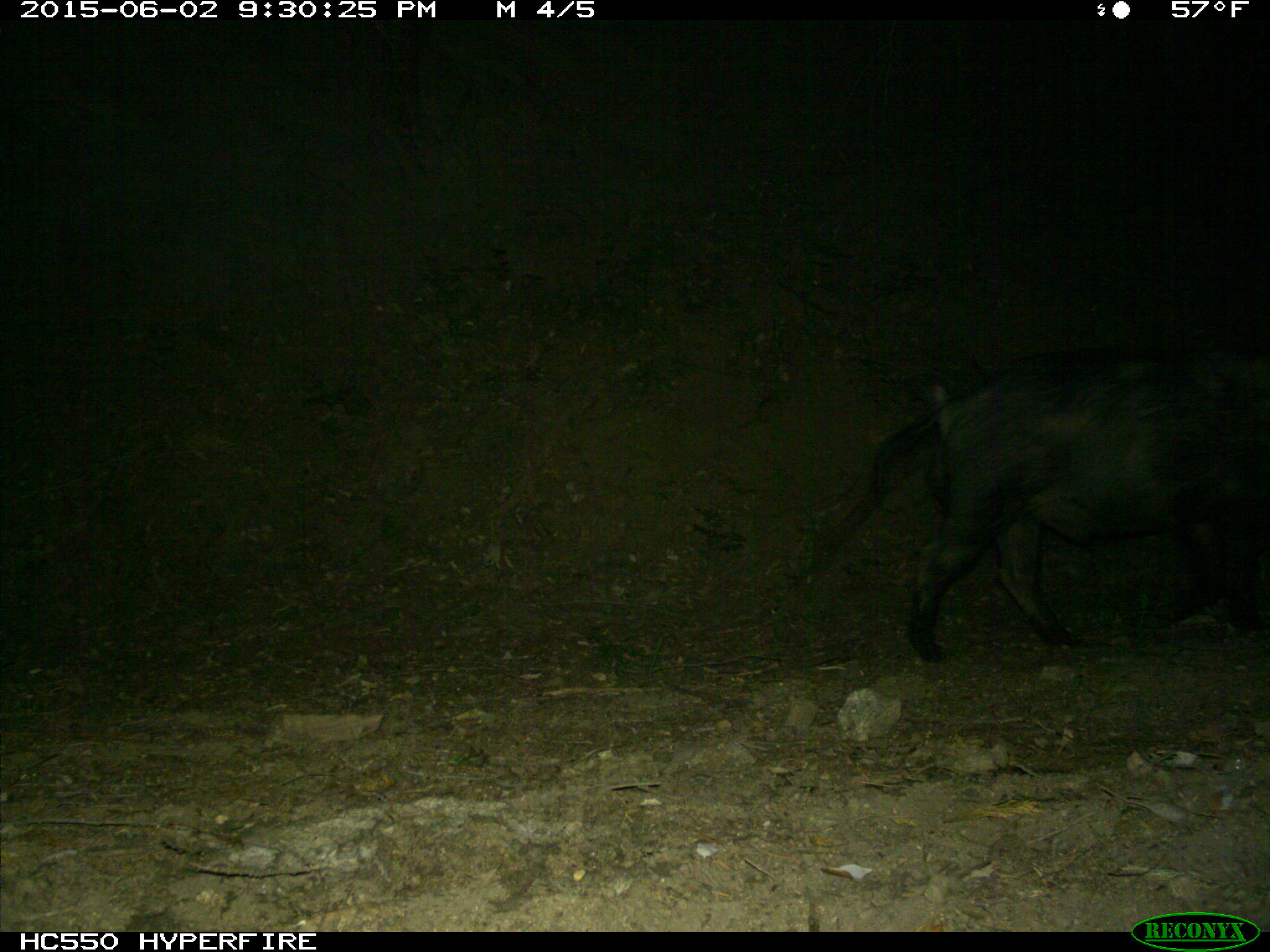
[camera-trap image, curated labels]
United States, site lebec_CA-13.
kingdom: Animalia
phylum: Chordata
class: Mammalia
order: Artiodactyla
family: Suidae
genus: Sus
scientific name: Sus scrofa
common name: wild boar